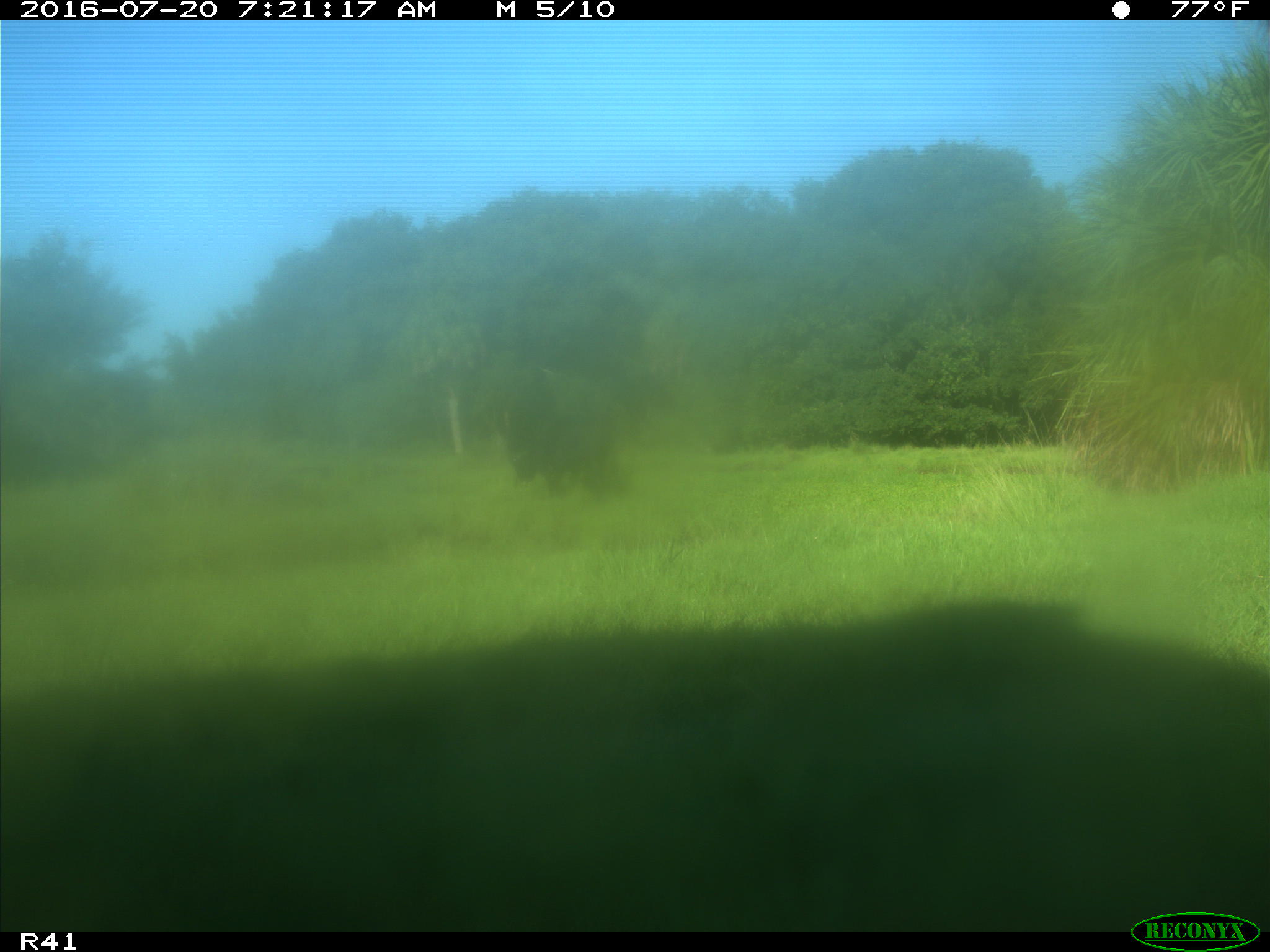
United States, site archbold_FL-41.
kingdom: Animalia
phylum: Chordata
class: Mammalia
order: Artiodactyla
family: Bovidae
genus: Bos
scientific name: Bos taurus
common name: domestic cow